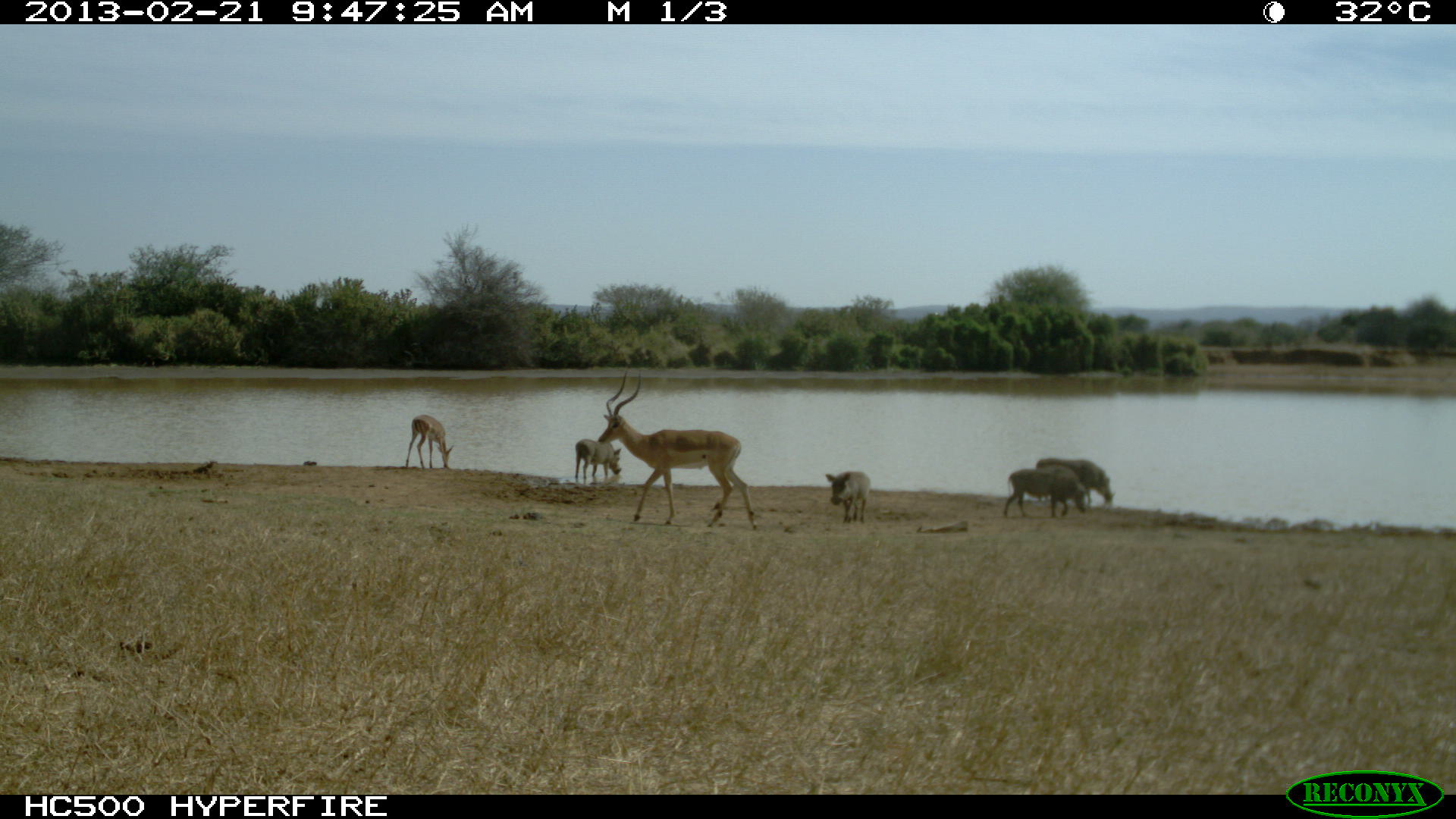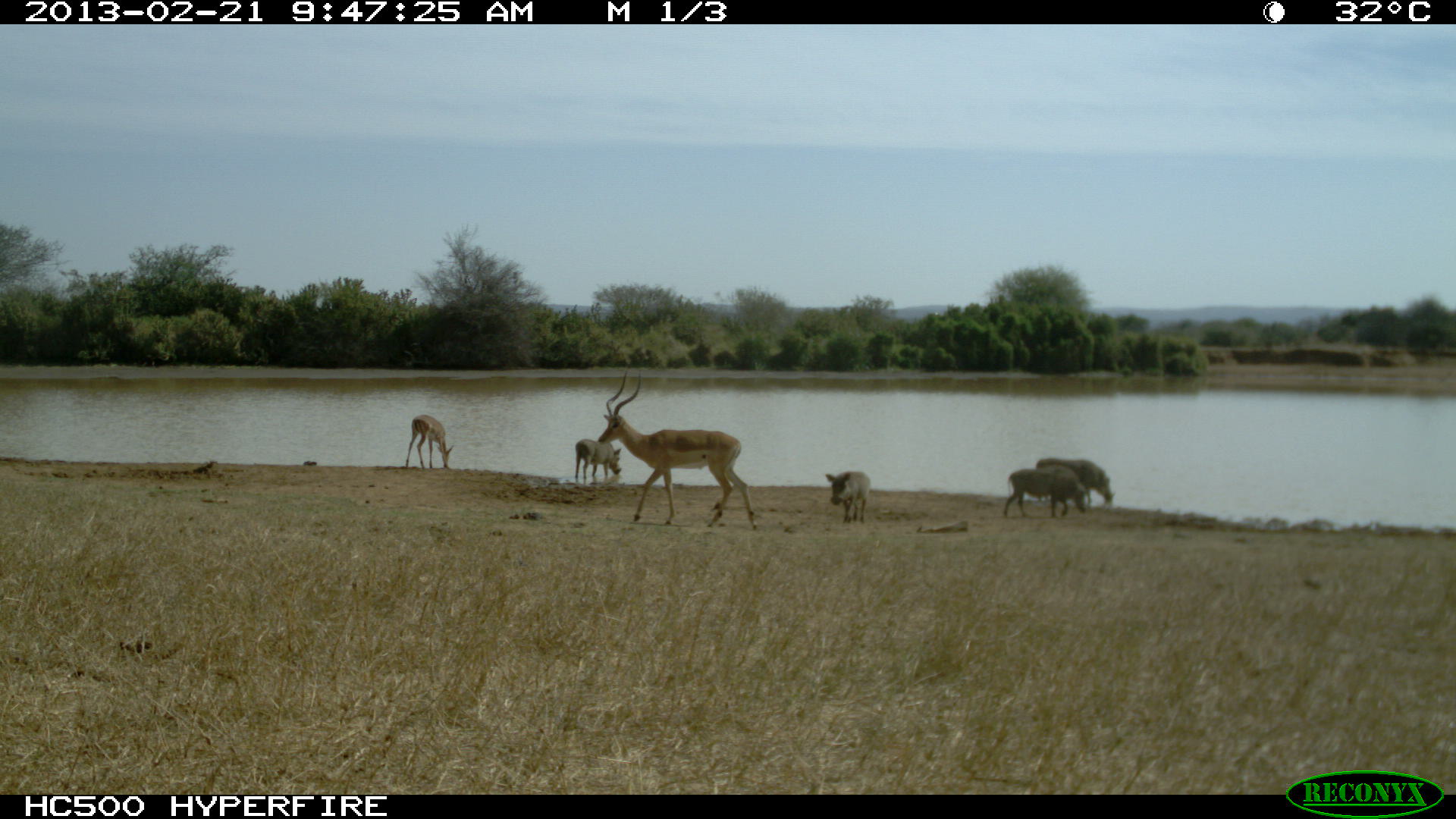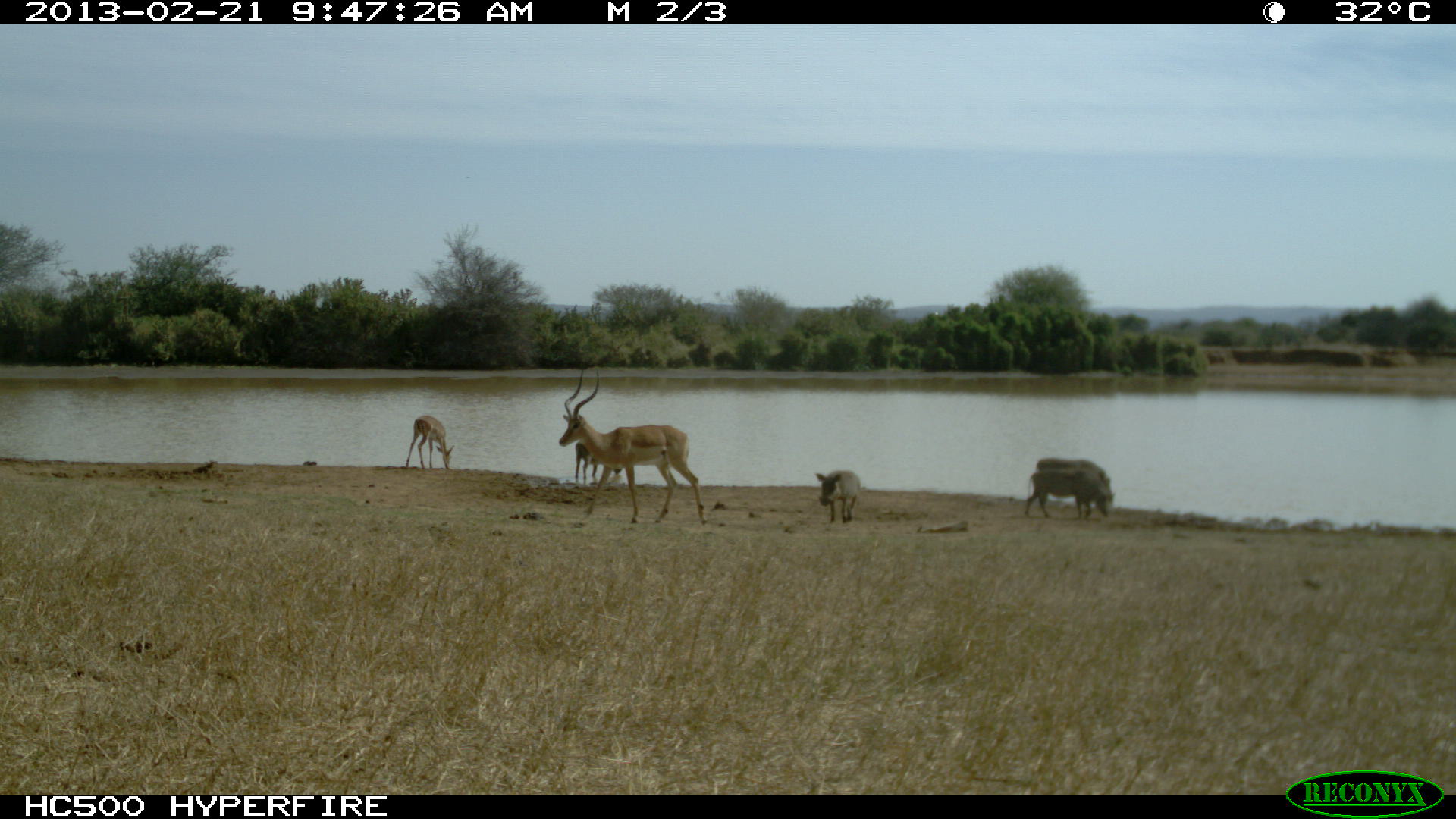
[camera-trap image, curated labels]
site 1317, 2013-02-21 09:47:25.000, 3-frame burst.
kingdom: Animalia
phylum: Chordata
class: Mammalia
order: Artiodactyla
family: Bovidae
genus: Aepyceros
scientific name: Aepyceros melampus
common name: impala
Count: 2.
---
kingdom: Animalia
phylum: Chordata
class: Mammalia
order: Artiodactyla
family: Suidae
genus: Phacochoerus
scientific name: Phacochoerus africanus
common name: common warthog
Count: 4.